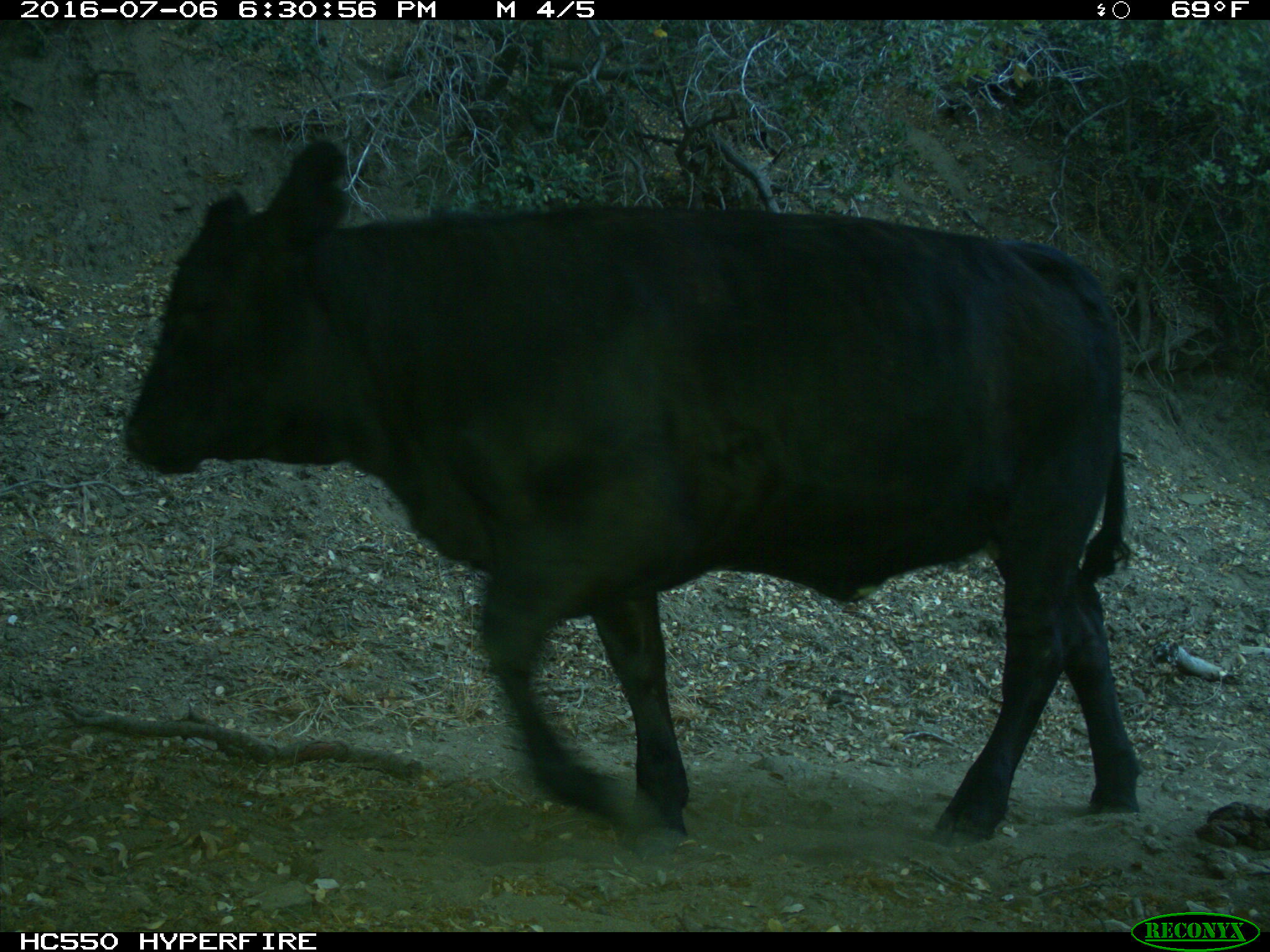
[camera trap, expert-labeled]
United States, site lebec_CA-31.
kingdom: Animalia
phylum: Chordata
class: Mammalia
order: Artiodactyla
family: Bovidae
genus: Bos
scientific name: Bos taurus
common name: domestic cow